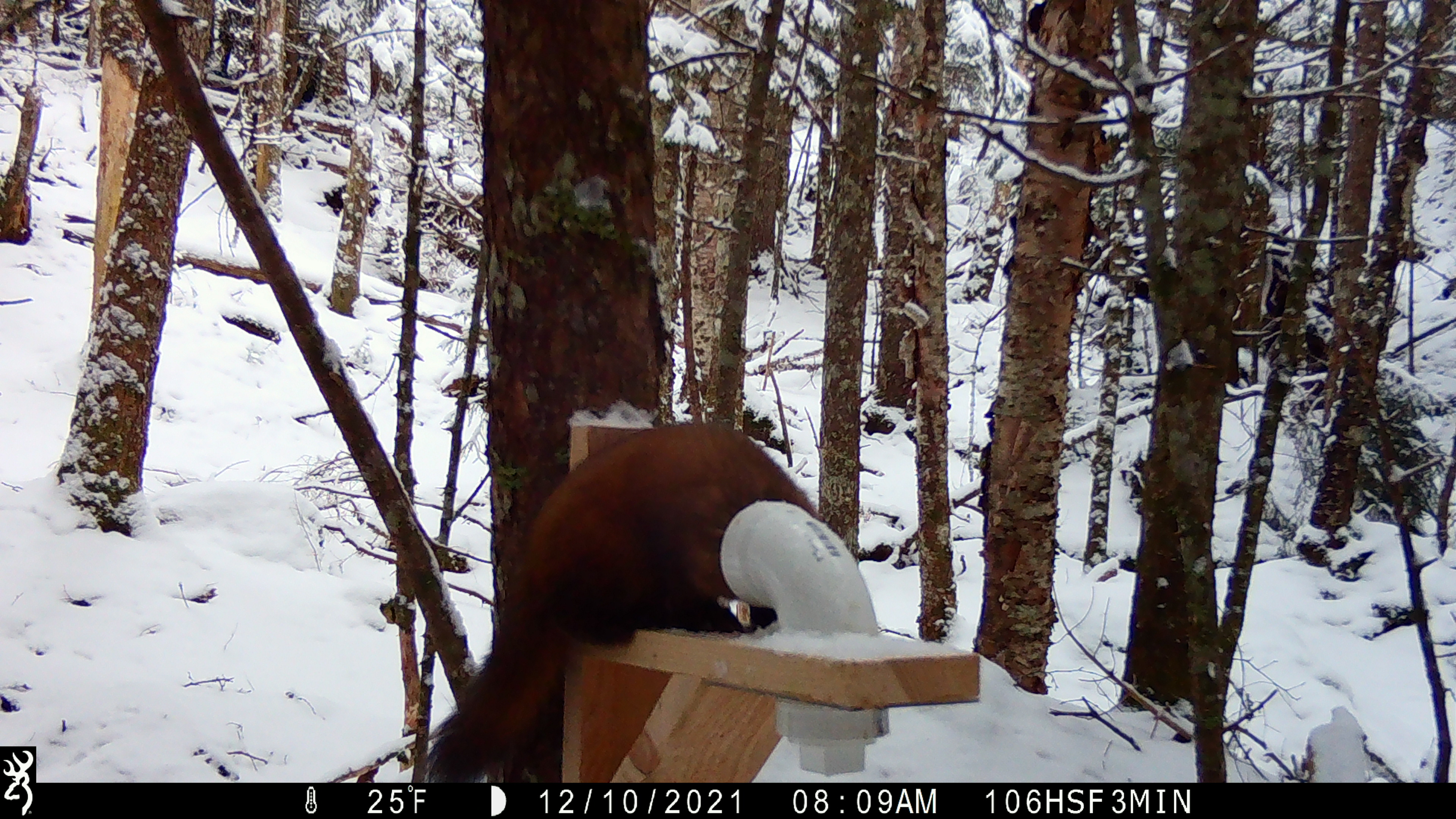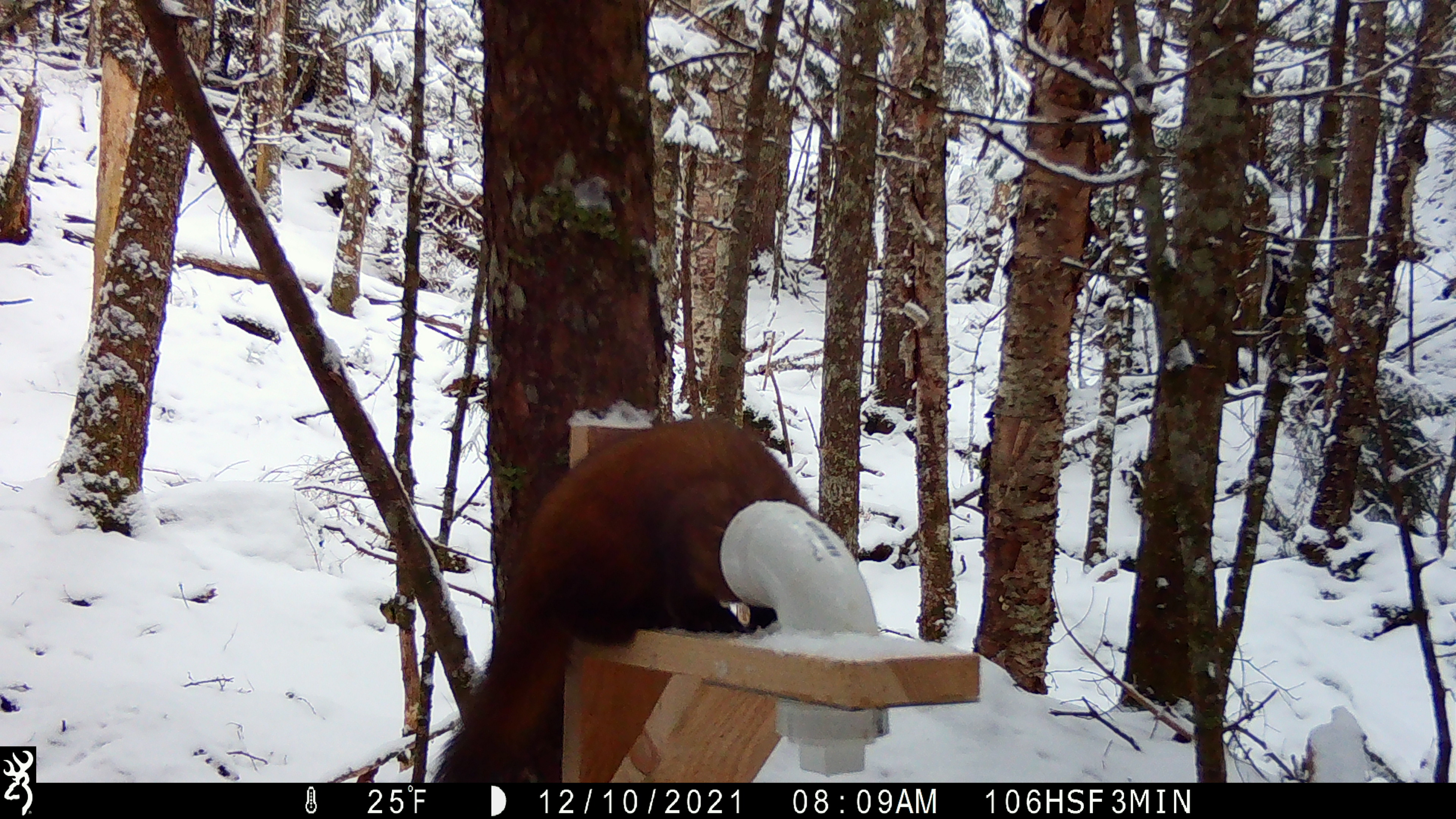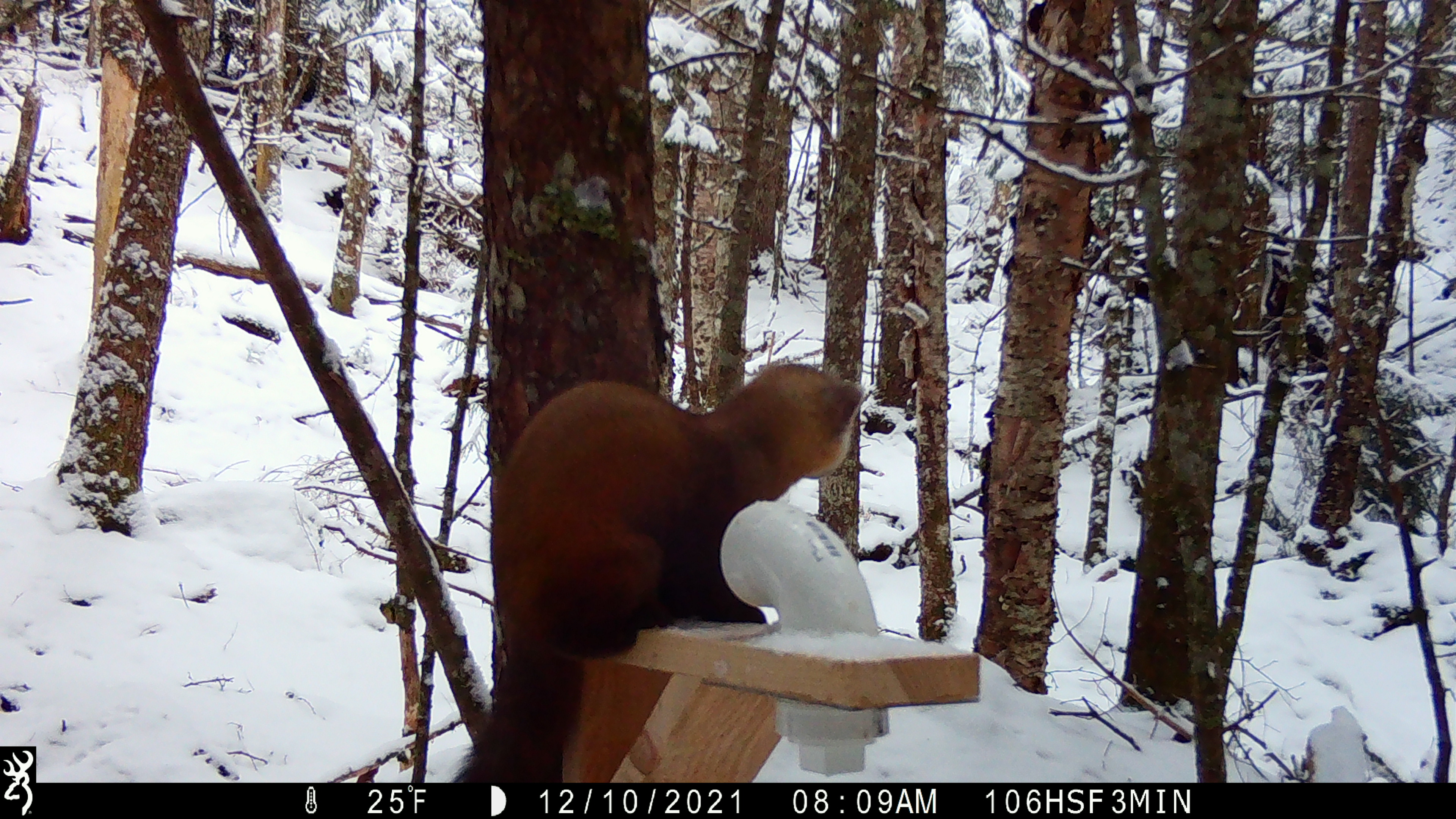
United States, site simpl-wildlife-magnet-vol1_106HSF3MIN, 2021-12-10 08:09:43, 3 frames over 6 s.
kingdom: Animalia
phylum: Chordata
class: Mammalia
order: Carnivora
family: Mustelidae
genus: Martes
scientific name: Martes americana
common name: american marten